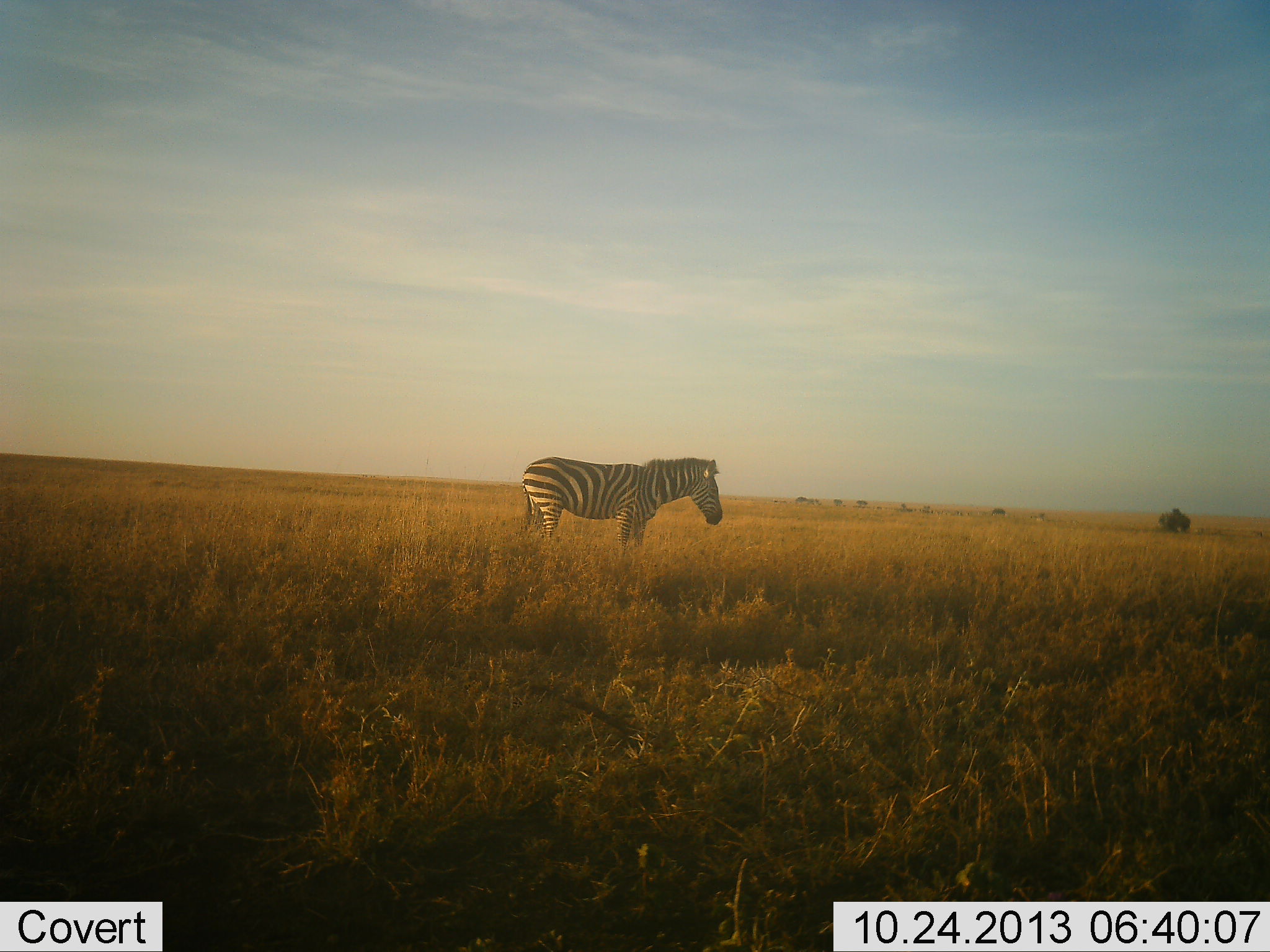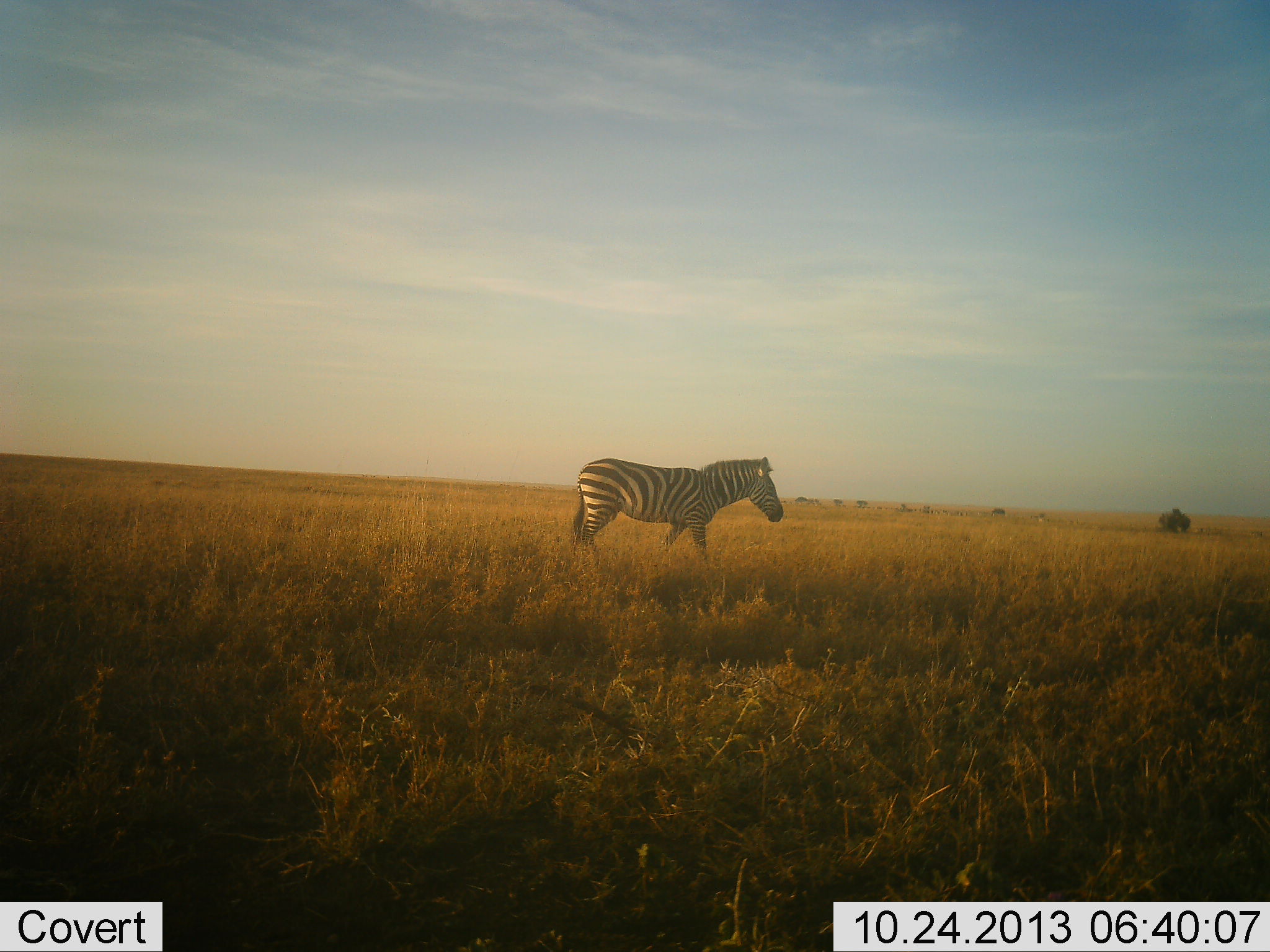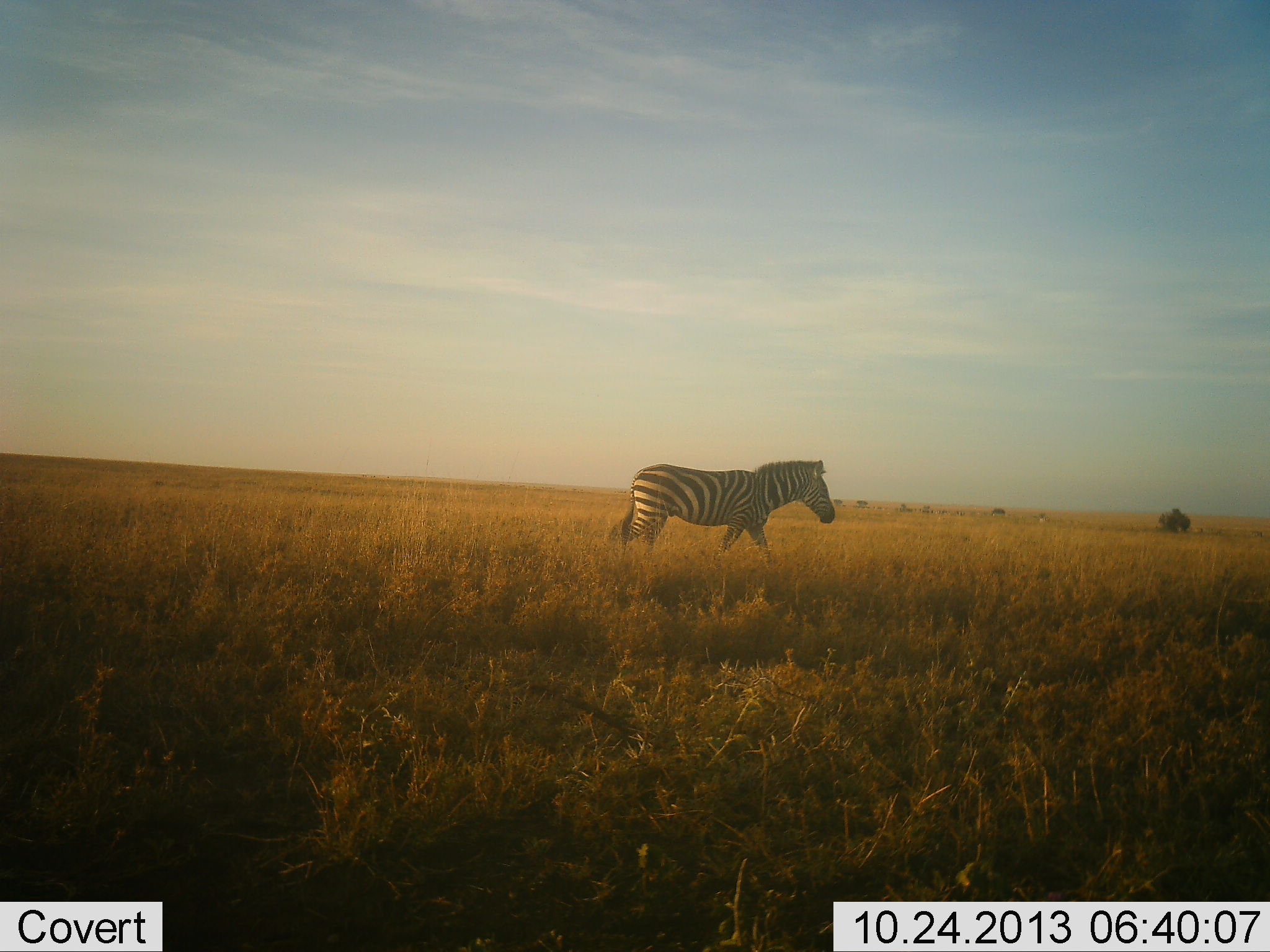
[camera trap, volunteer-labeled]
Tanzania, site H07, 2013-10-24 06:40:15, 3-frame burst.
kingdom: Animalia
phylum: Chordata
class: Mammalia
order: Perissodactyla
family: Equidae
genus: Equus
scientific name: Equus quagga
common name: plains zebra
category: zebra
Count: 1.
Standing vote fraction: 5%.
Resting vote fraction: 0%.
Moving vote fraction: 93%.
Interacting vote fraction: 0%.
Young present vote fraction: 0%.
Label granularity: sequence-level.